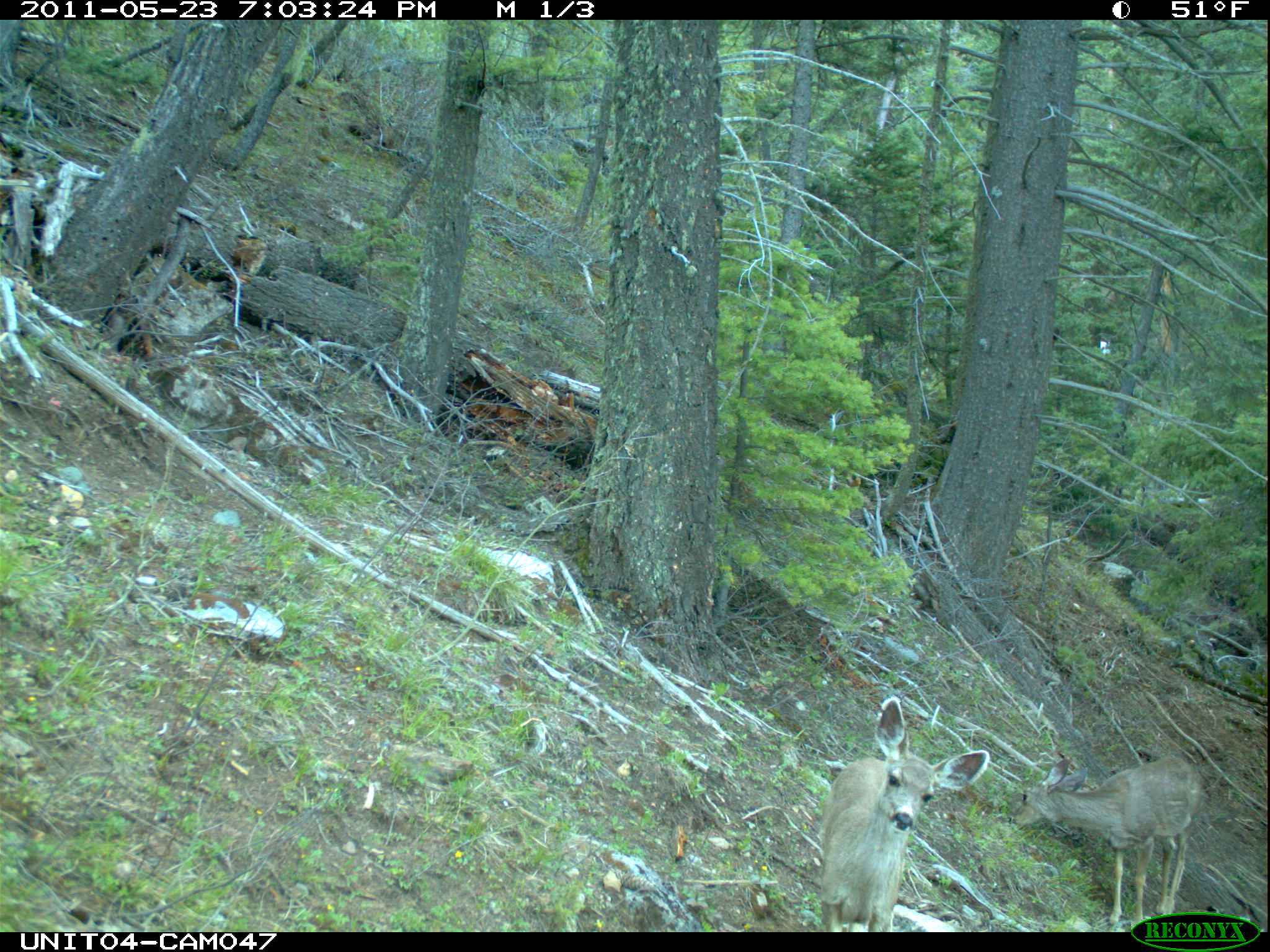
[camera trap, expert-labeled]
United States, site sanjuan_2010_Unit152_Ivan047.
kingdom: Animalia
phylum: Chordata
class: Mammalia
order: Artiodactyla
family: Cervidae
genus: Odocoileus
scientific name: Odocoileus hemionus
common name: mule deer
Odocoileus hemionus (mule deer).